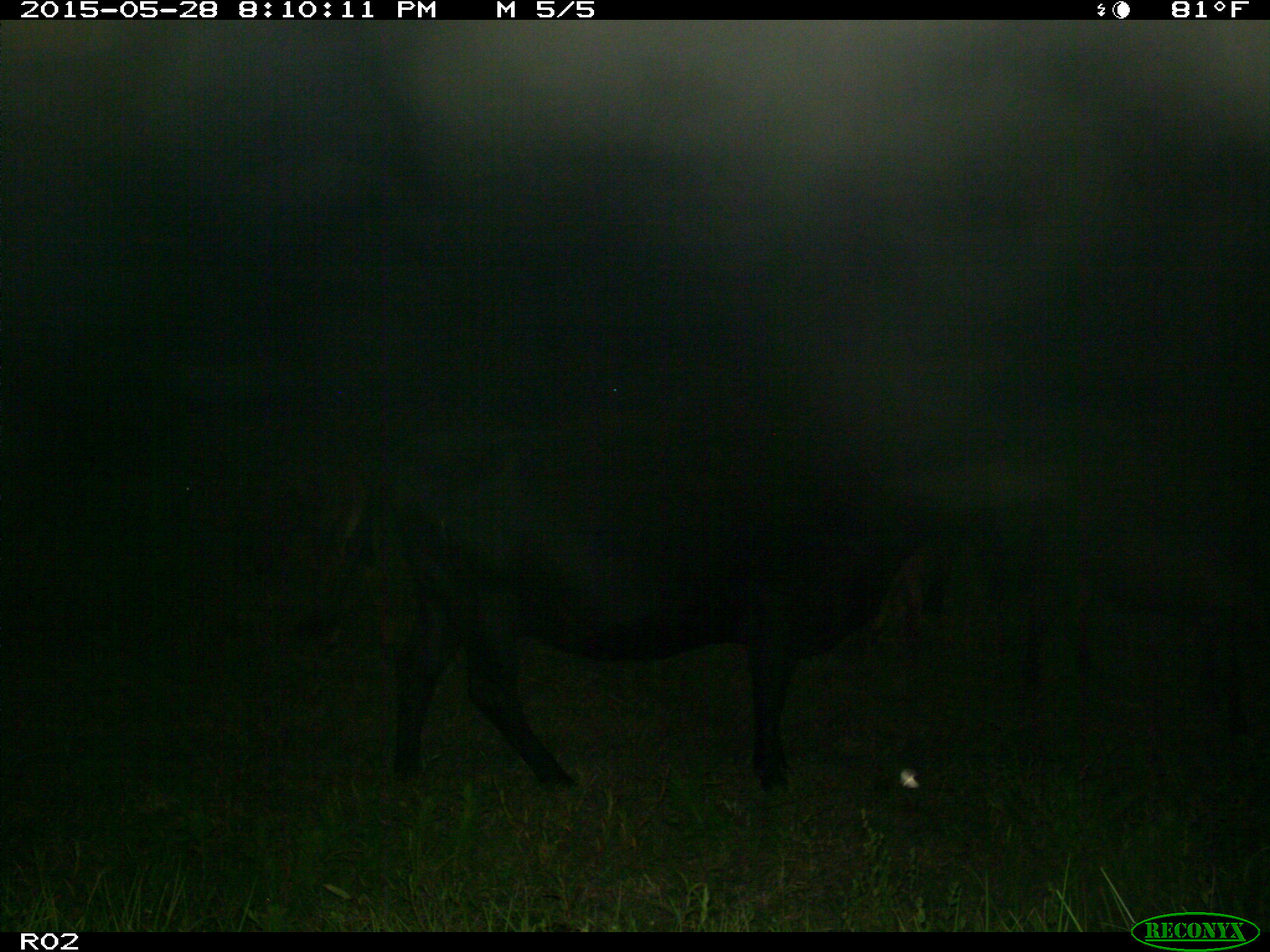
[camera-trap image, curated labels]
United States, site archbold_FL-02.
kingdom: Animalia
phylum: Chordata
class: Mammalia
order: Artiodactyla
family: Bovidae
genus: Bos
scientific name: Bos taurus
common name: domestic cow